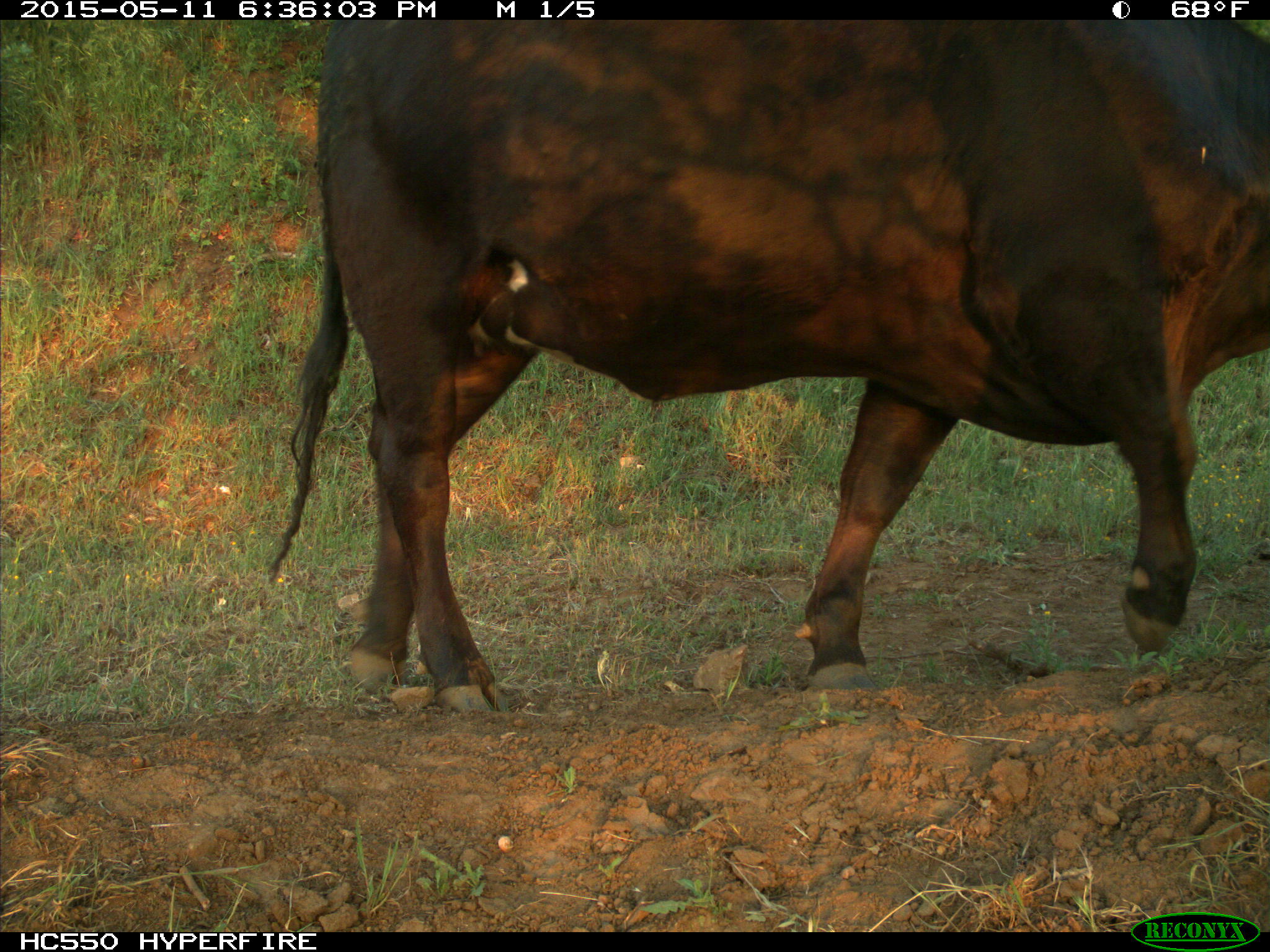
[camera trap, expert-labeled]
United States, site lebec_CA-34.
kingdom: Animalia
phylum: Chordata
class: Mammalia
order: Artiodactyla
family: Bovidae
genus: Bos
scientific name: Bos taurus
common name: domestic cow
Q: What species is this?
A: Bos taurus (domestic cow).